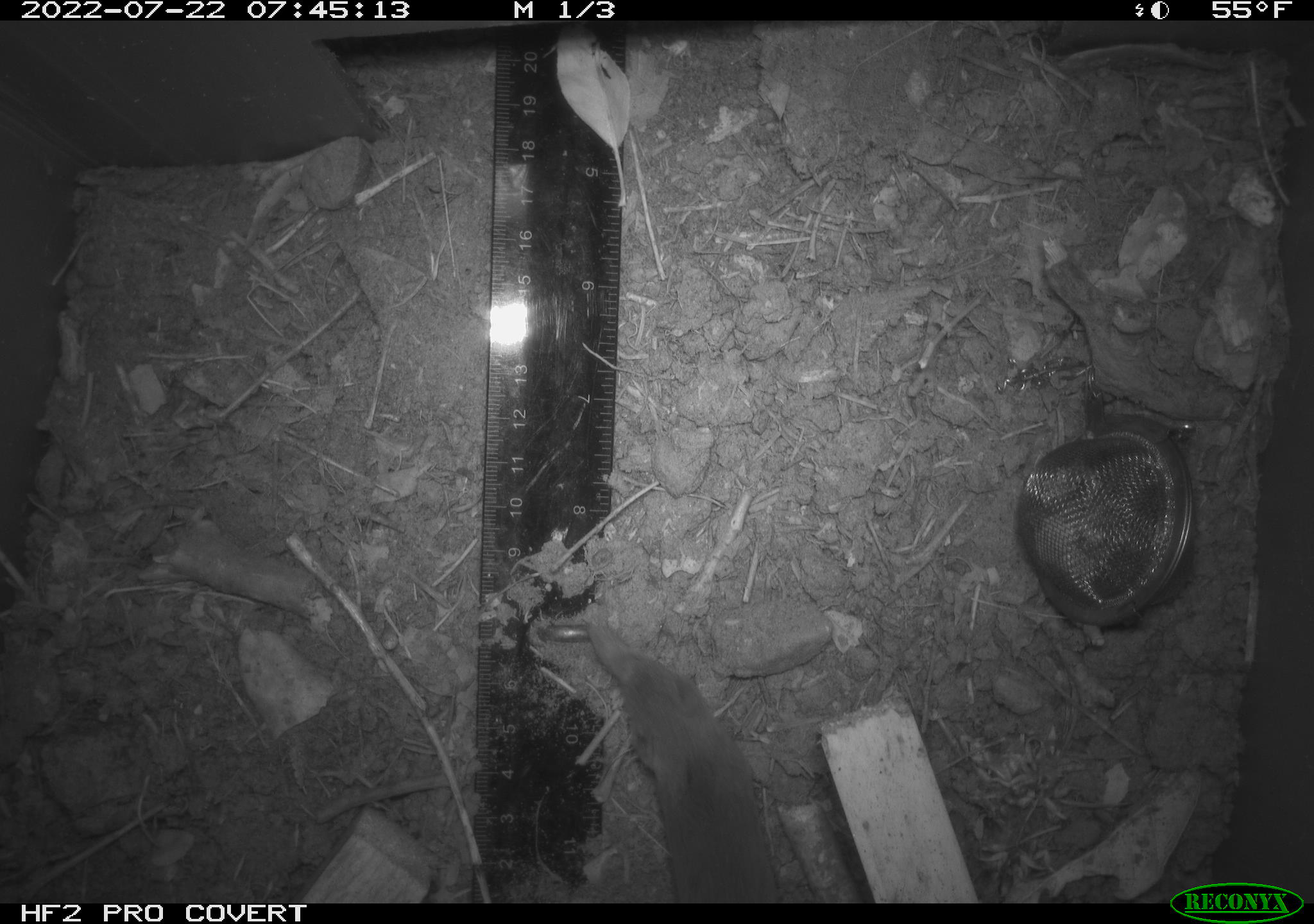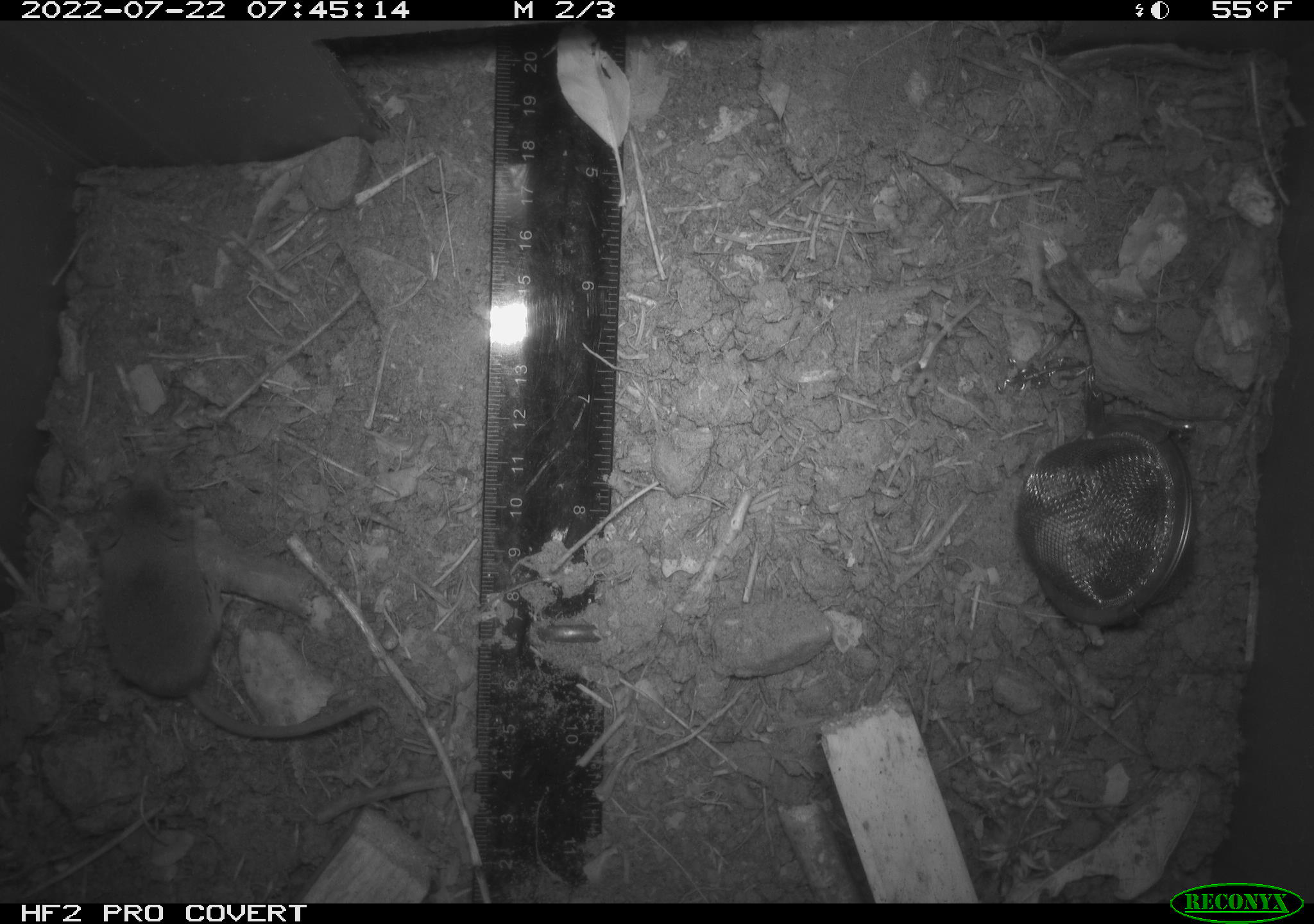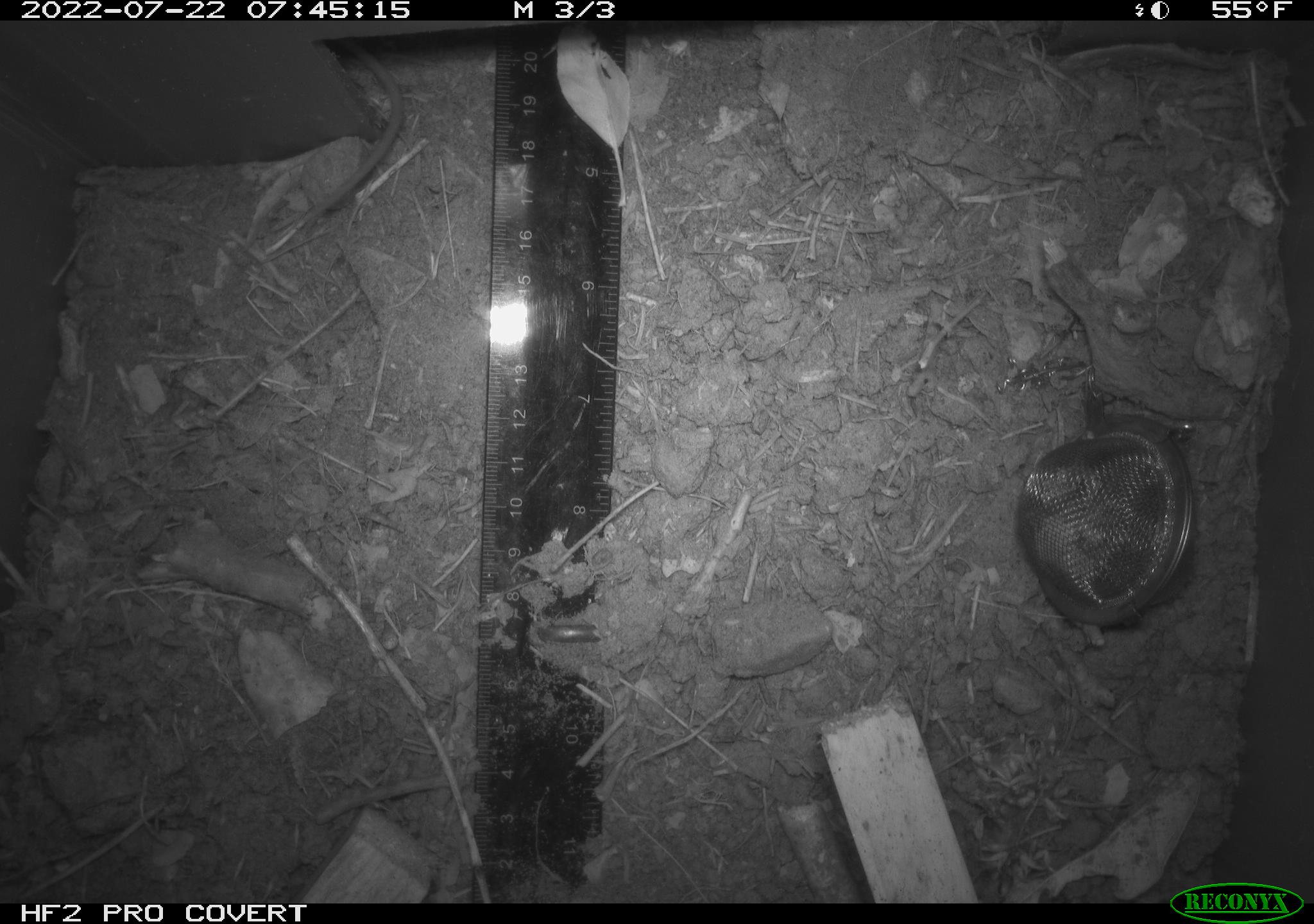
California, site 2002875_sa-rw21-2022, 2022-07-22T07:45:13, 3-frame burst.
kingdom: Animalia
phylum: Chordata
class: Mammalia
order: Eulipotyphla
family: Soricidae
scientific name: Soricidae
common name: shrews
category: soricidae family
Soricidae family (shrews) (Soricidae).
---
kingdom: Animalia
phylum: Chordata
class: Mammalia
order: Rodentia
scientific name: Rodentia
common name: mouse species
Mouse species (Rodentia).